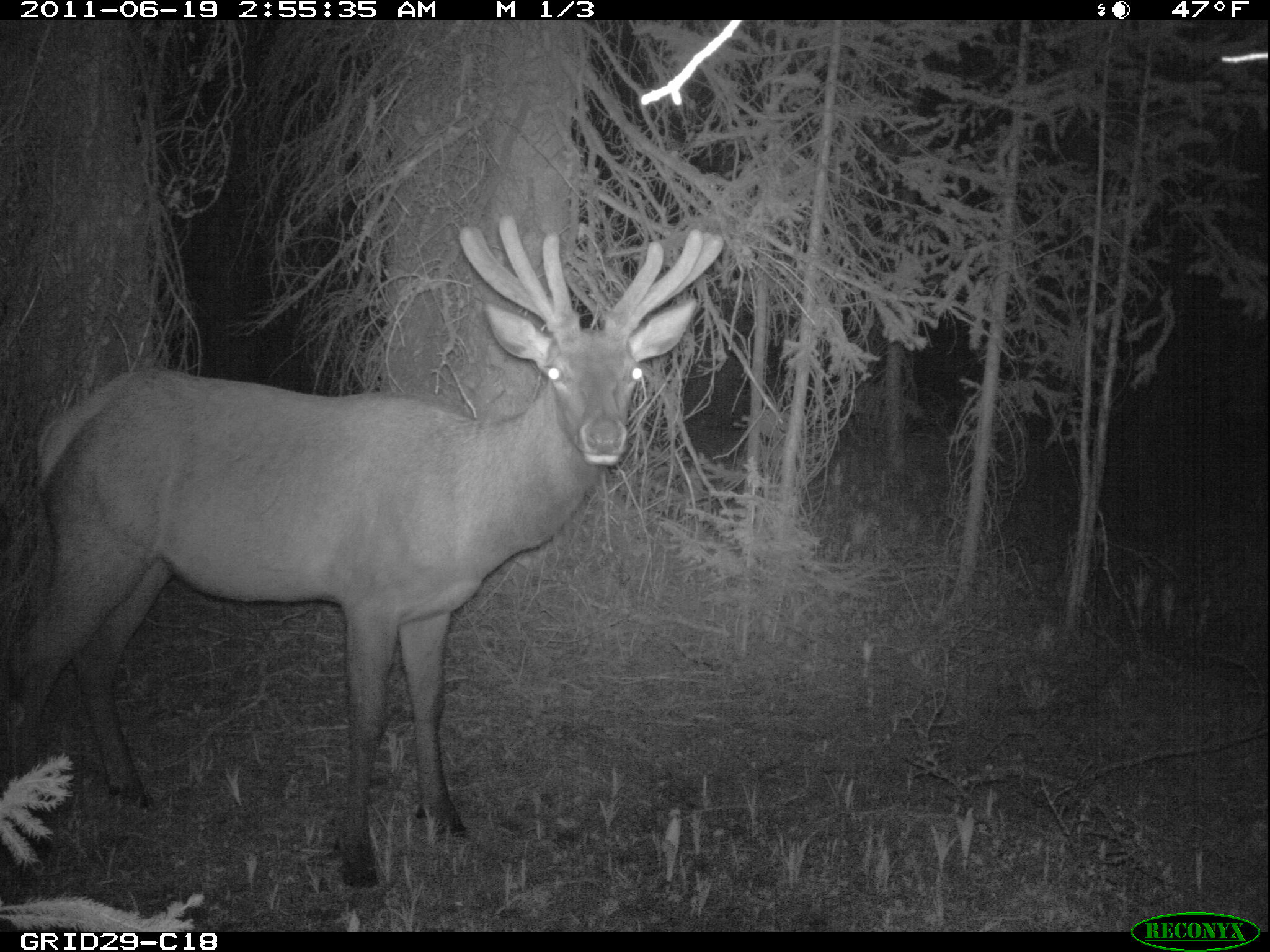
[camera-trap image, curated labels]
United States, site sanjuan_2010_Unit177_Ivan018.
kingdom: Animalia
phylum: Chordata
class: Mammalia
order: Artiodactyla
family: Cervidae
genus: Cervus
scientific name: Cervus elaphus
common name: red deer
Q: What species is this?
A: Cervus elaphus (red deer).